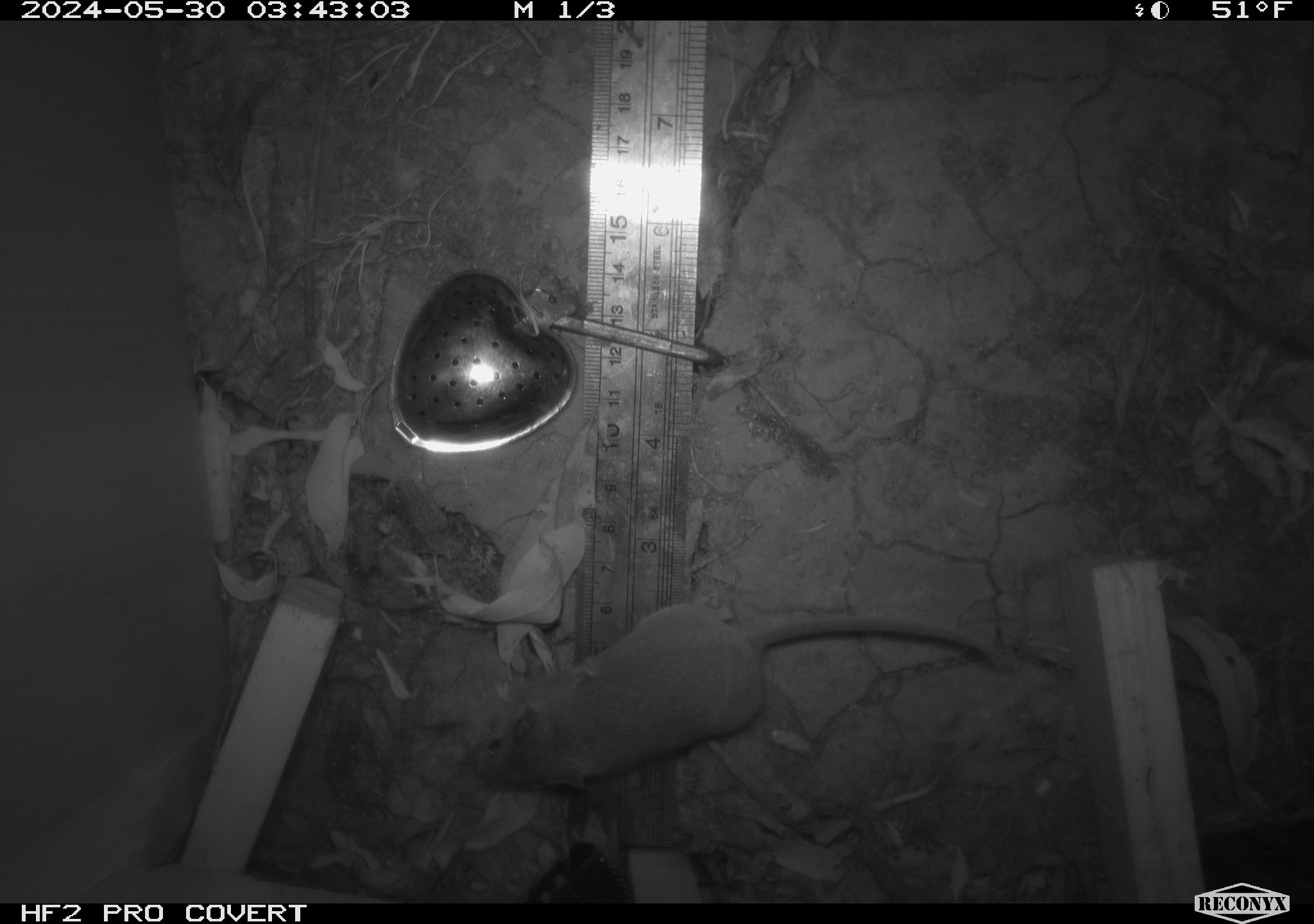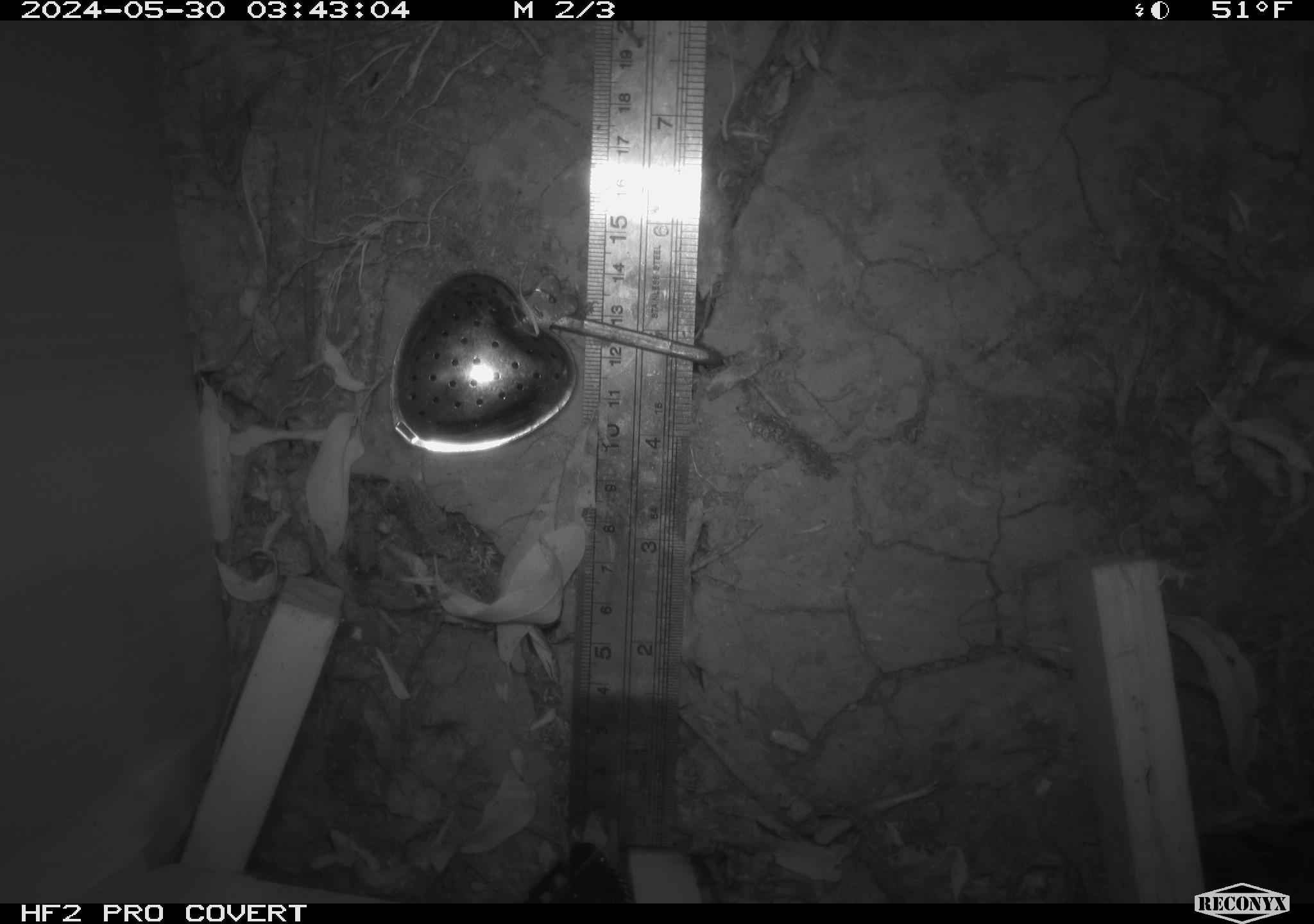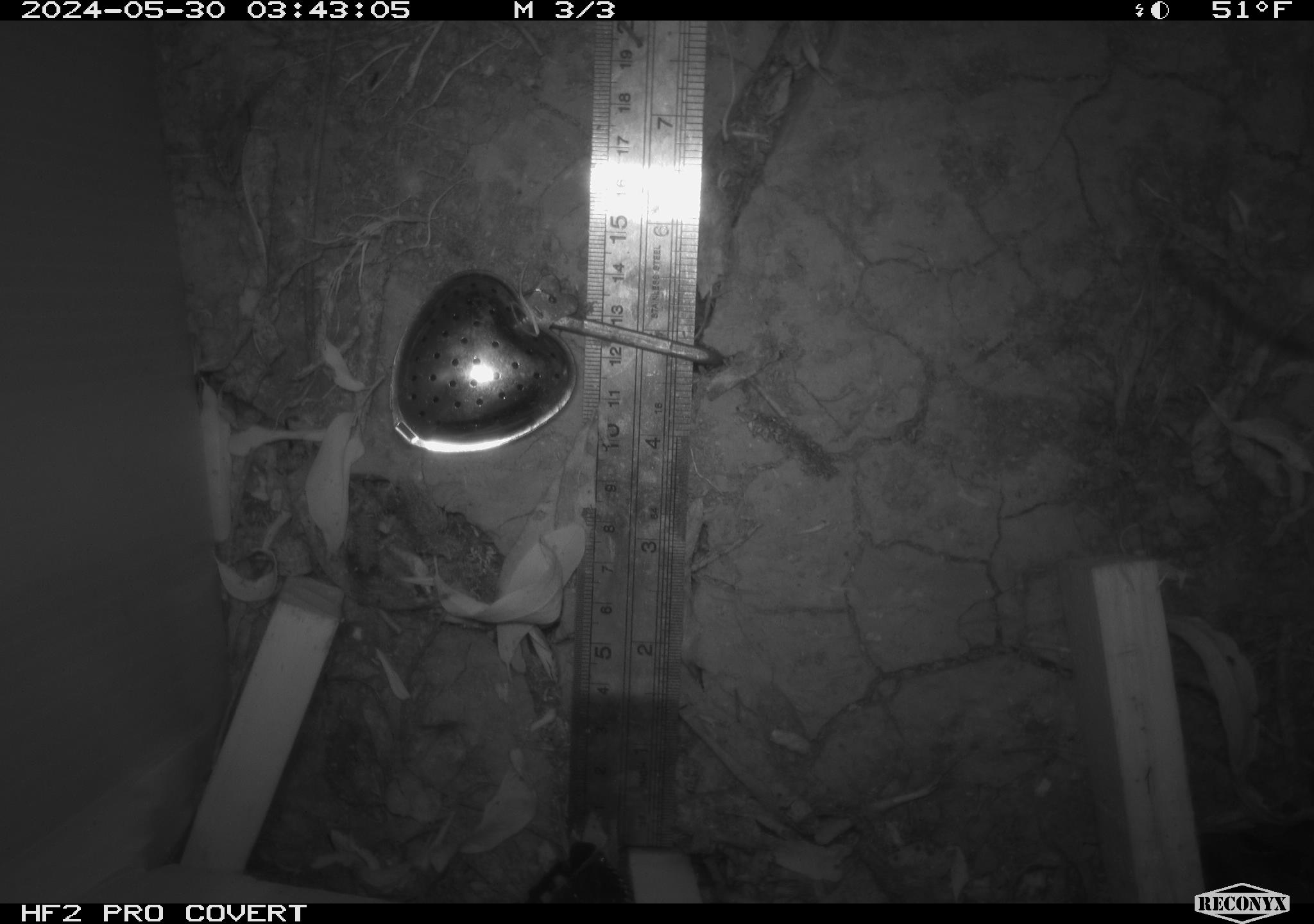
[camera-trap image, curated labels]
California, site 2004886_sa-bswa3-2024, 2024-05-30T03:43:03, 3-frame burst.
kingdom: Animalia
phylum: Chordata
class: Mammalia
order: Rodentia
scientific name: Rodentia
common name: mouse species